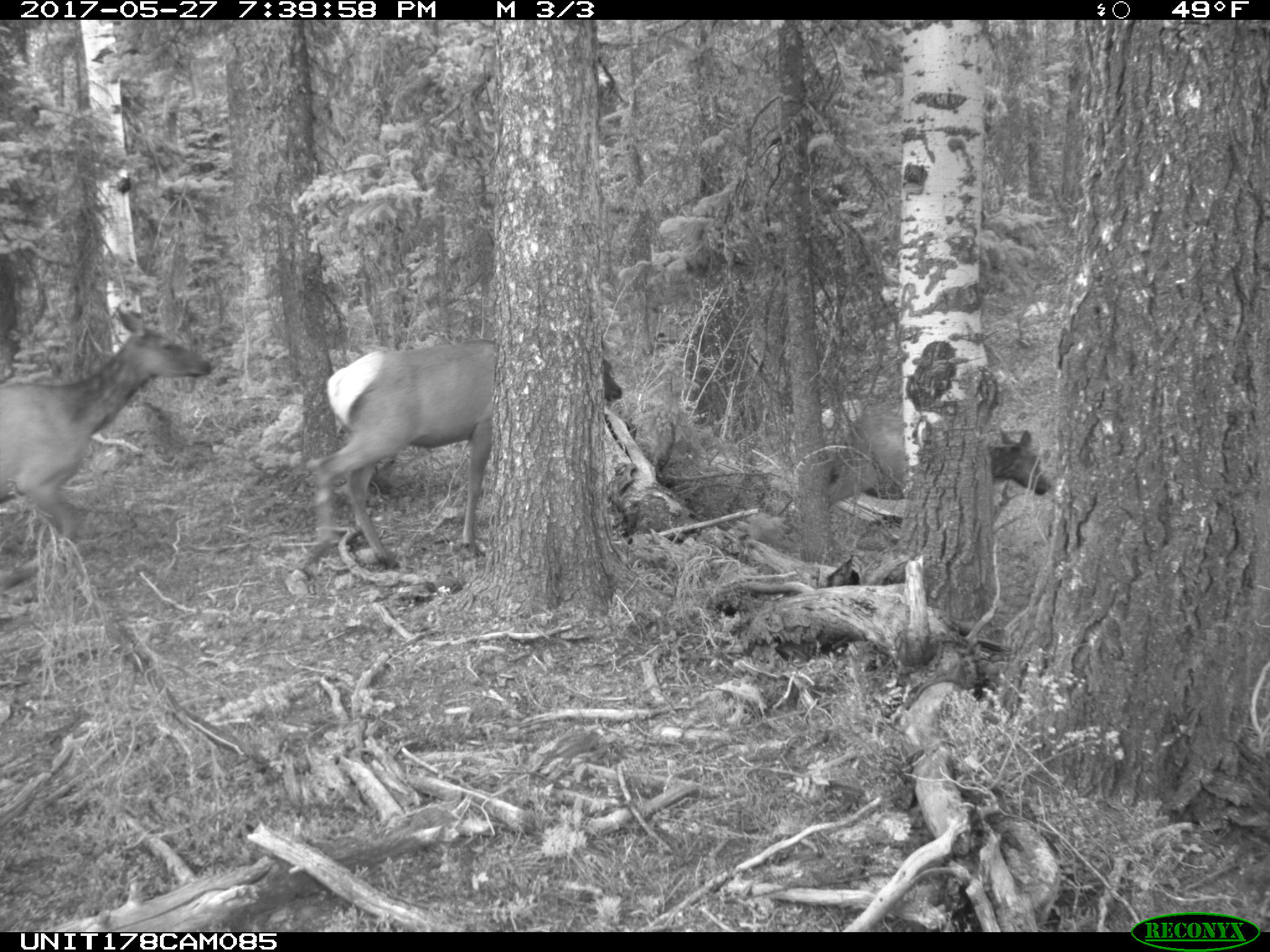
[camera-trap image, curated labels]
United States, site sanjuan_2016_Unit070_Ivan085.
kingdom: Animalia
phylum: Chordata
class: Mammalia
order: Artiodactyla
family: Cervidae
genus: Cervus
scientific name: Cervus elaphus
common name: red deer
Cervus elaphus (red deer).